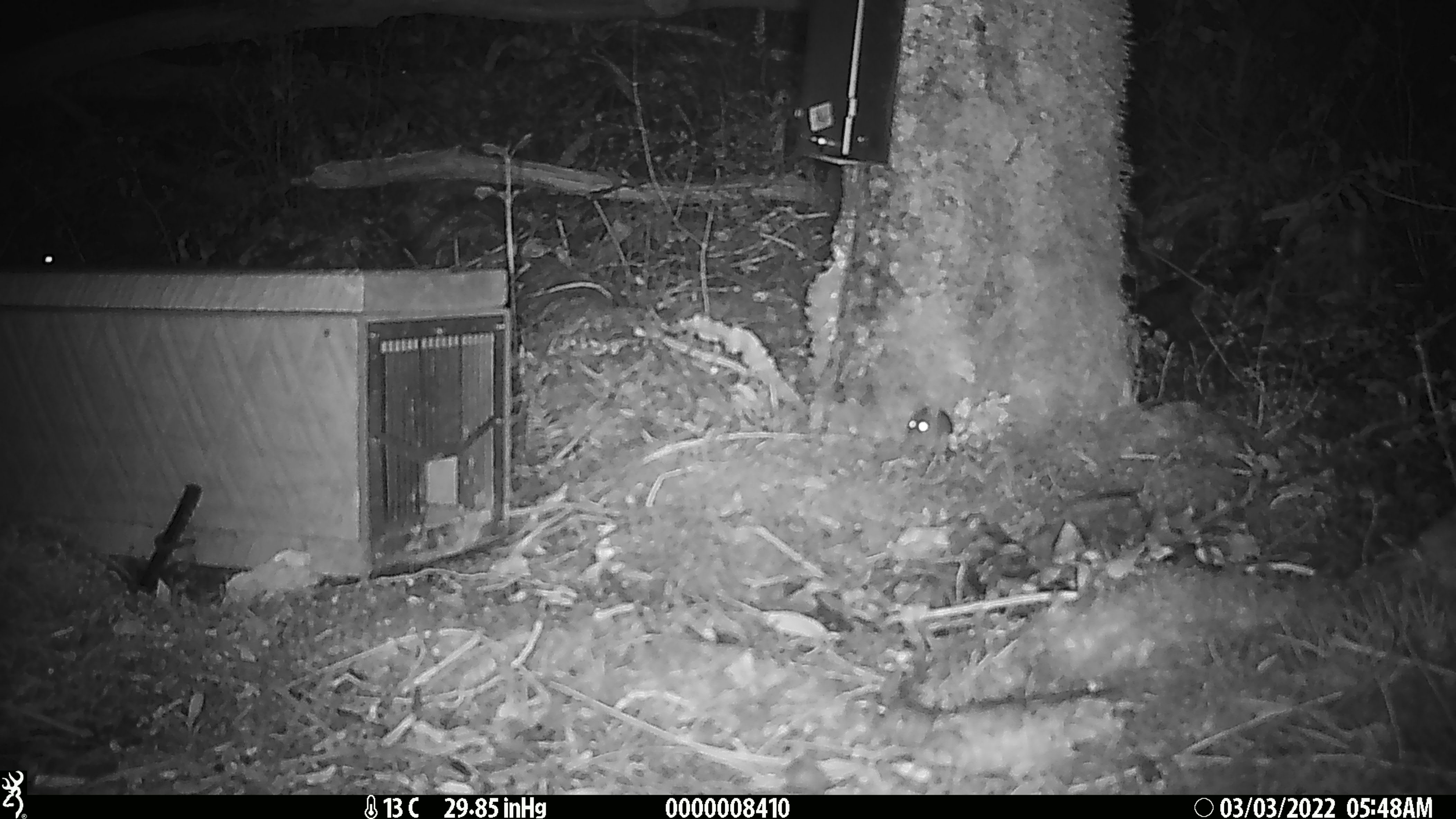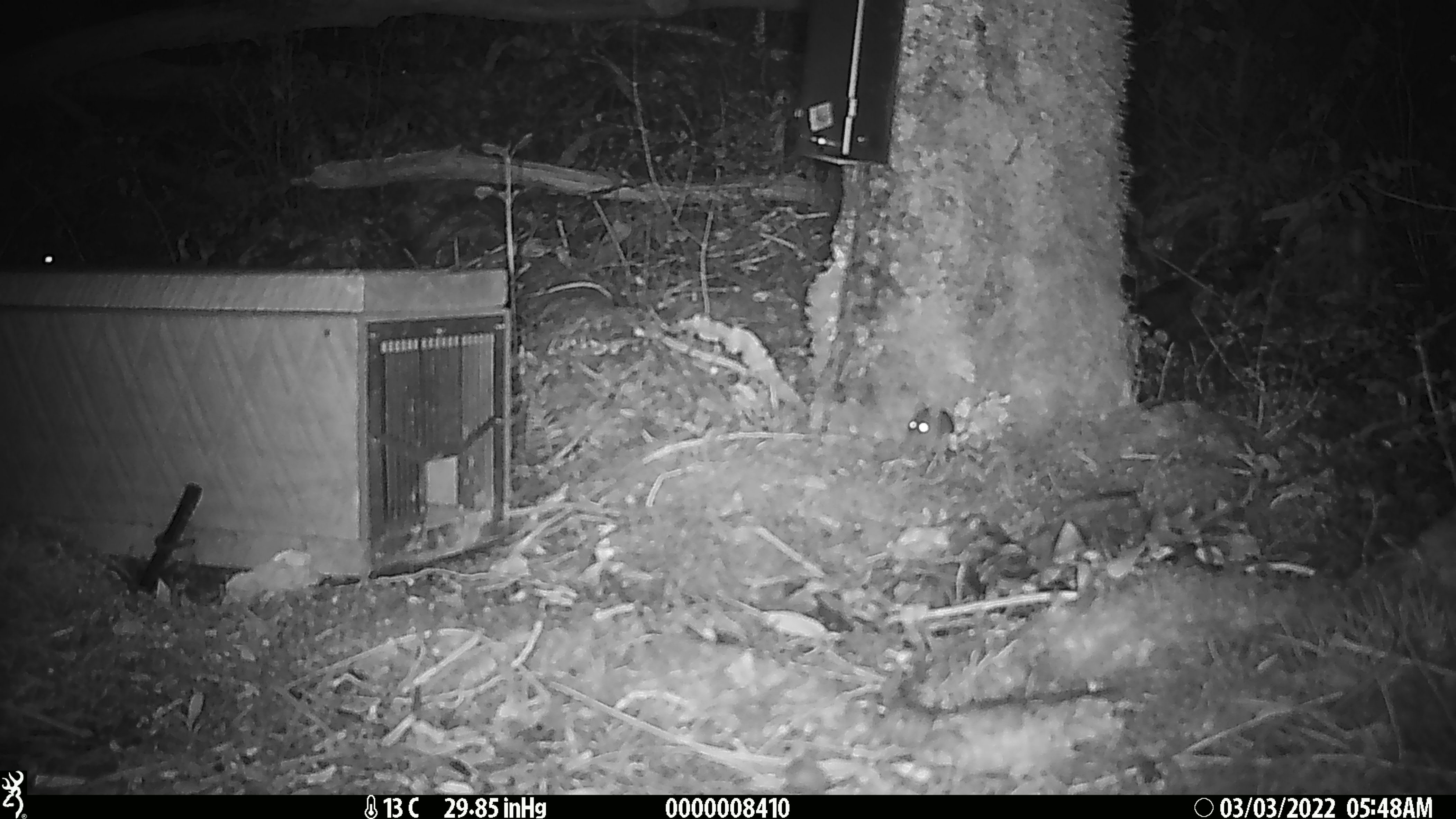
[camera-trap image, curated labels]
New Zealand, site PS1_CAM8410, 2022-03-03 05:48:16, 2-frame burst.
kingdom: Animalia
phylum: Chordata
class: Mammalia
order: Rodentia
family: Muridae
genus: Mus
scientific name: Mus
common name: mouse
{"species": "mouse (Mus)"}